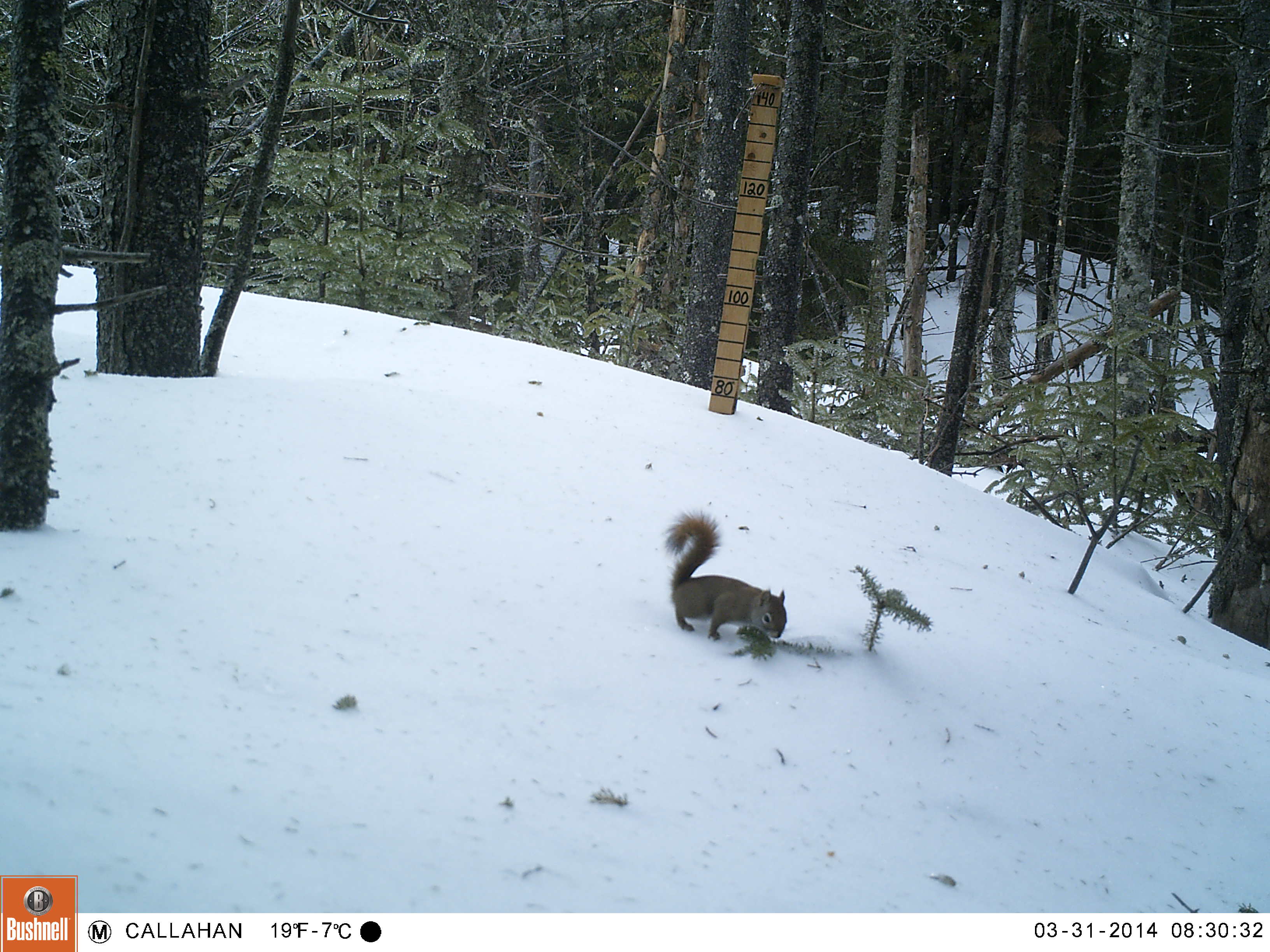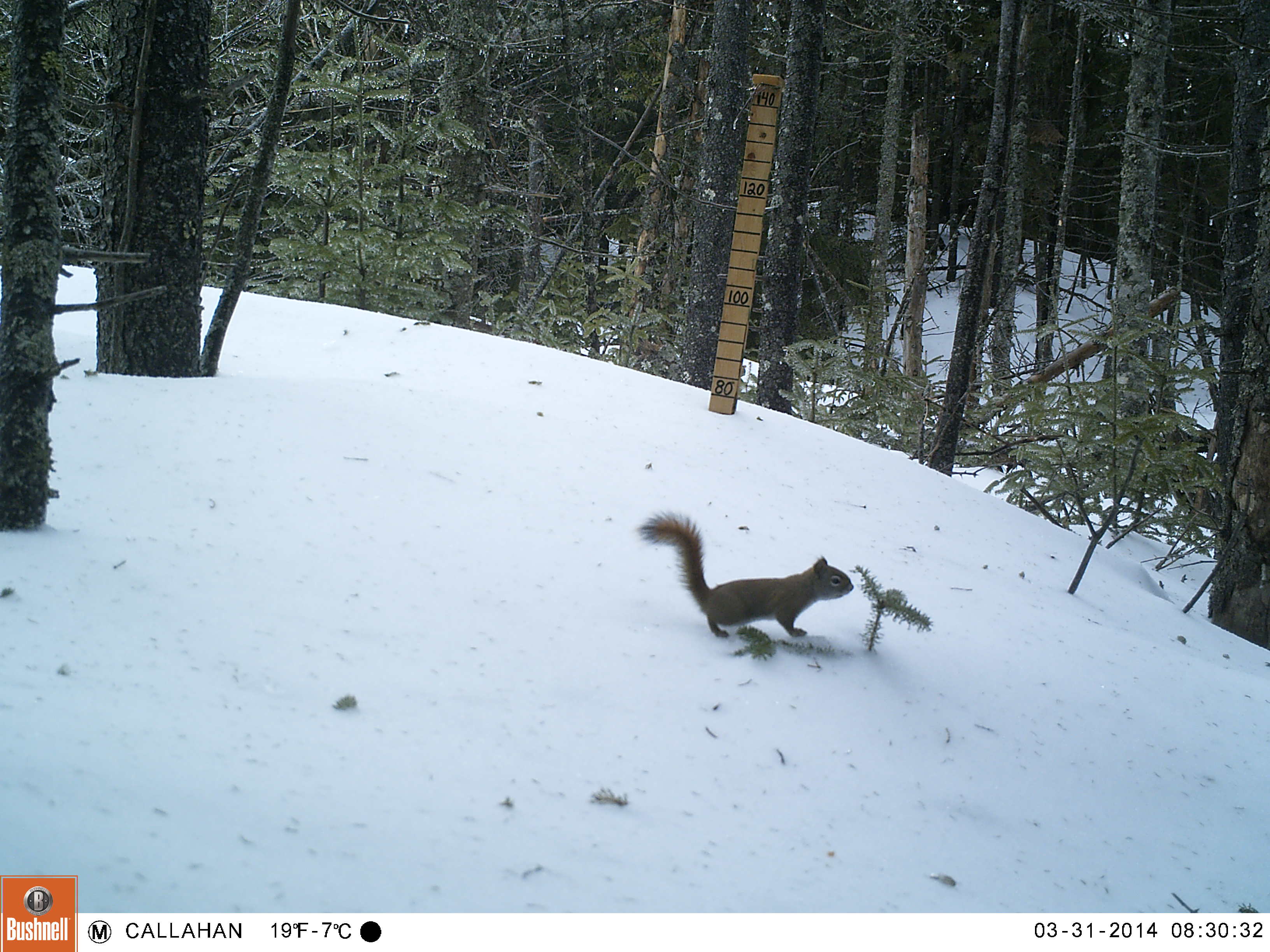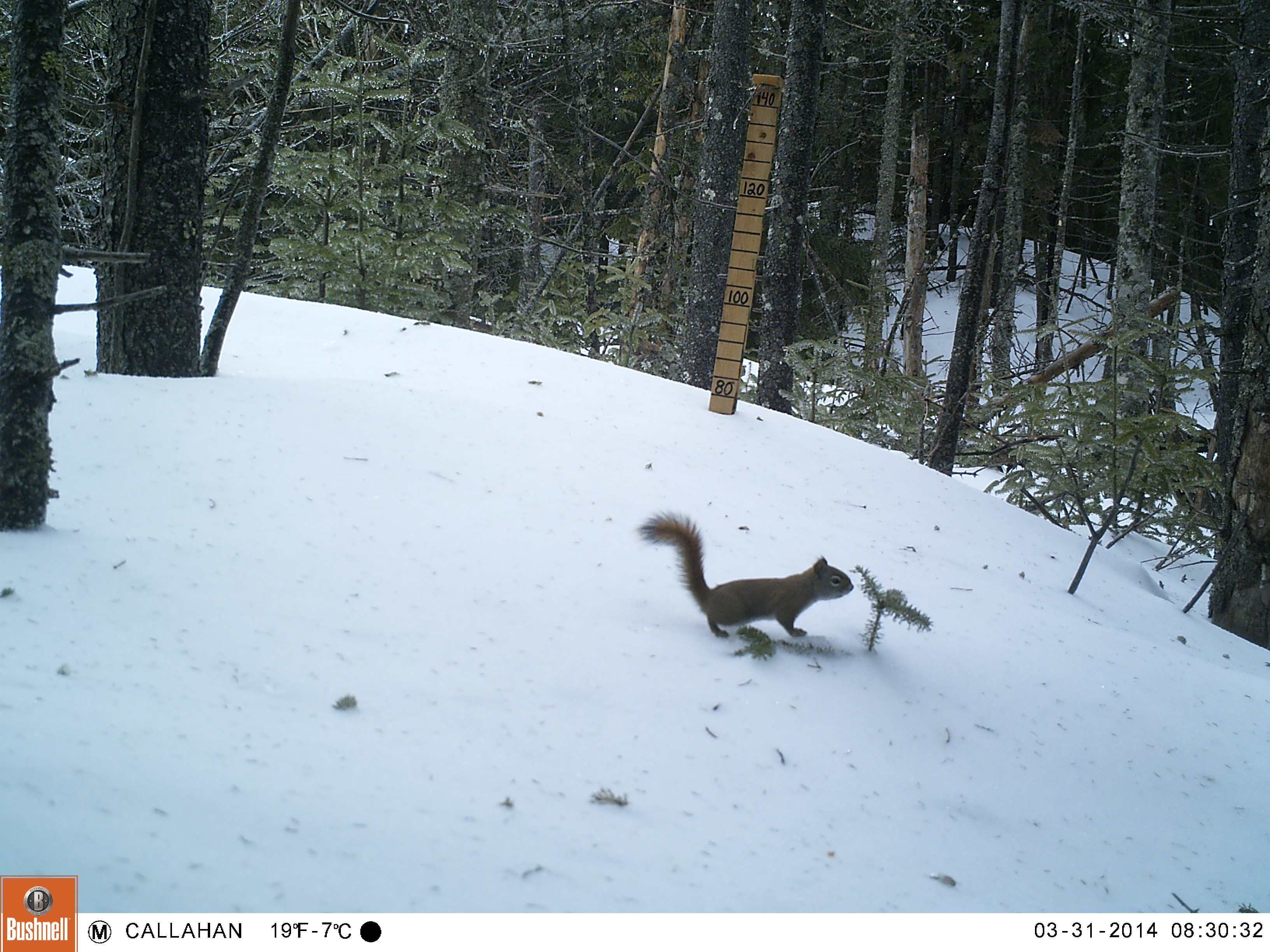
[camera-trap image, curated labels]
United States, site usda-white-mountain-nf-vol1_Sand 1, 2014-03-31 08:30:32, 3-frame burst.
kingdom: Animalia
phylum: Chordata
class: Mammalia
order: Rodentia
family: Sciuridae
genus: Tamiasciurus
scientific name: Tamiasciurus hudsonicus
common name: red squirrel